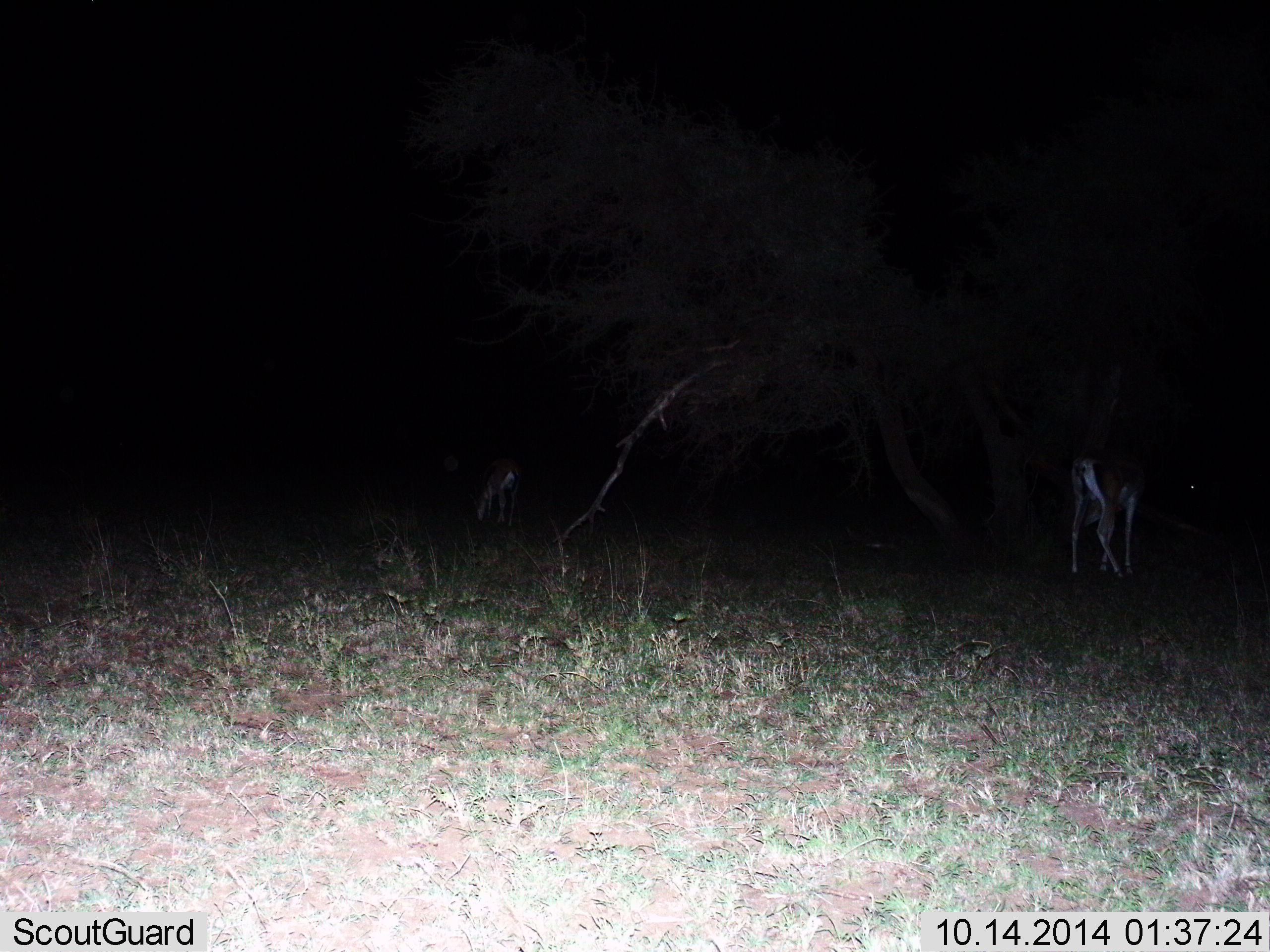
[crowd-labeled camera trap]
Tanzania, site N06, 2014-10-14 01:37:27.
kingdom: Animalia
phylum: Chordata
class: Mammalia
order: Artiodactyla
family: Bovidae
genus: Nanger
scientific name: Nanger granti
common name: grant's gazelle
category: gazellegrants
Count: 2.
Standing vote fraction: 64%.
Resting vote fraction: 0%.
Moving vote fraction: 9%.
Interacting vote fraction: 0%.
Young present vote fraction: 0%.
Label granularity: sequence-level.